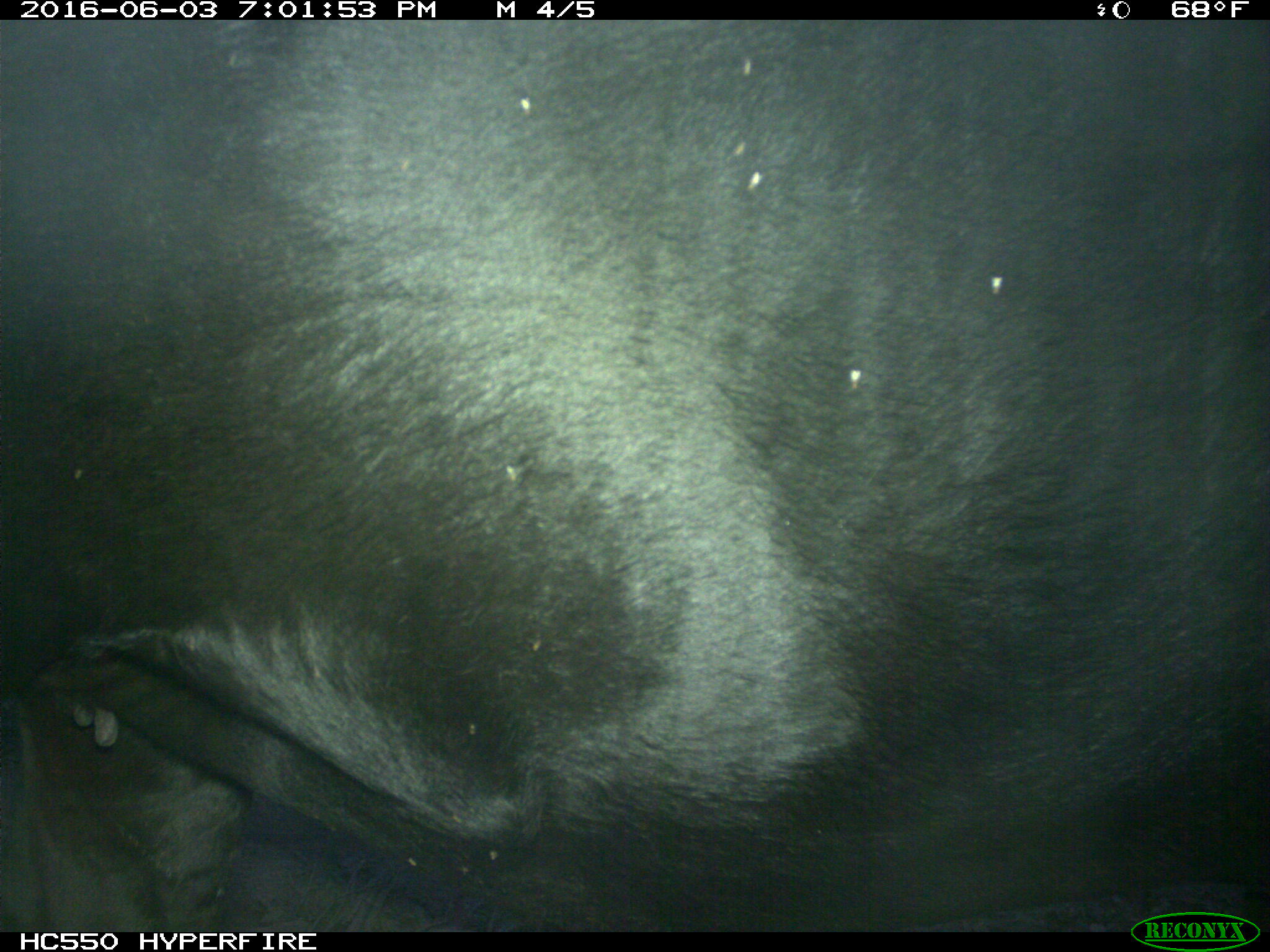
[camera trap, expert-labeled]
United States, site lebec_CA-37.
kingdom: Animalia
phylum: Chordata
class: Mammalia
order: Artiodactyla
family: Bovidae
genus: Bos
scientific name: Bos taurus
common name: domestic cow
Bos taurus (domestic cow).